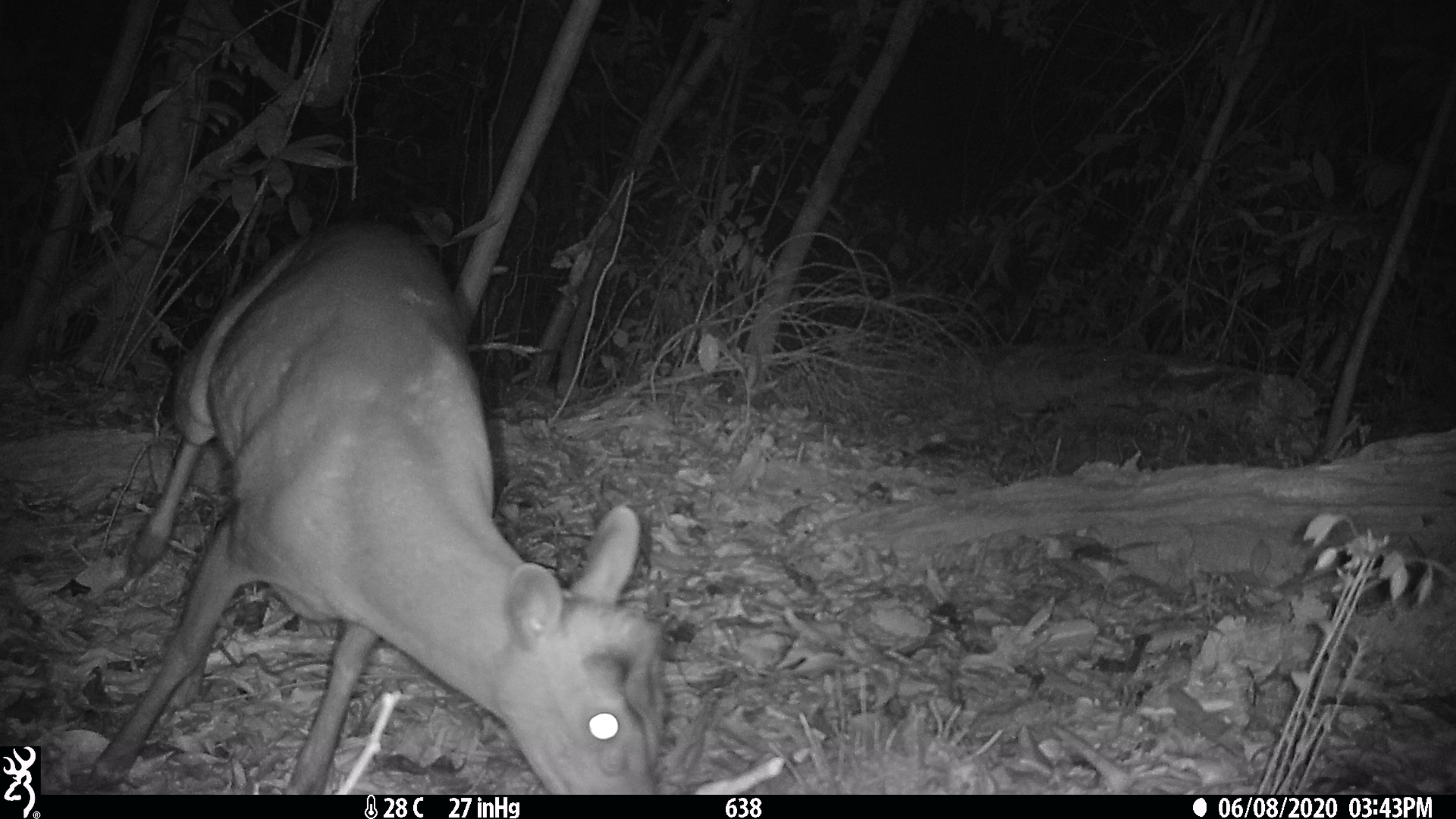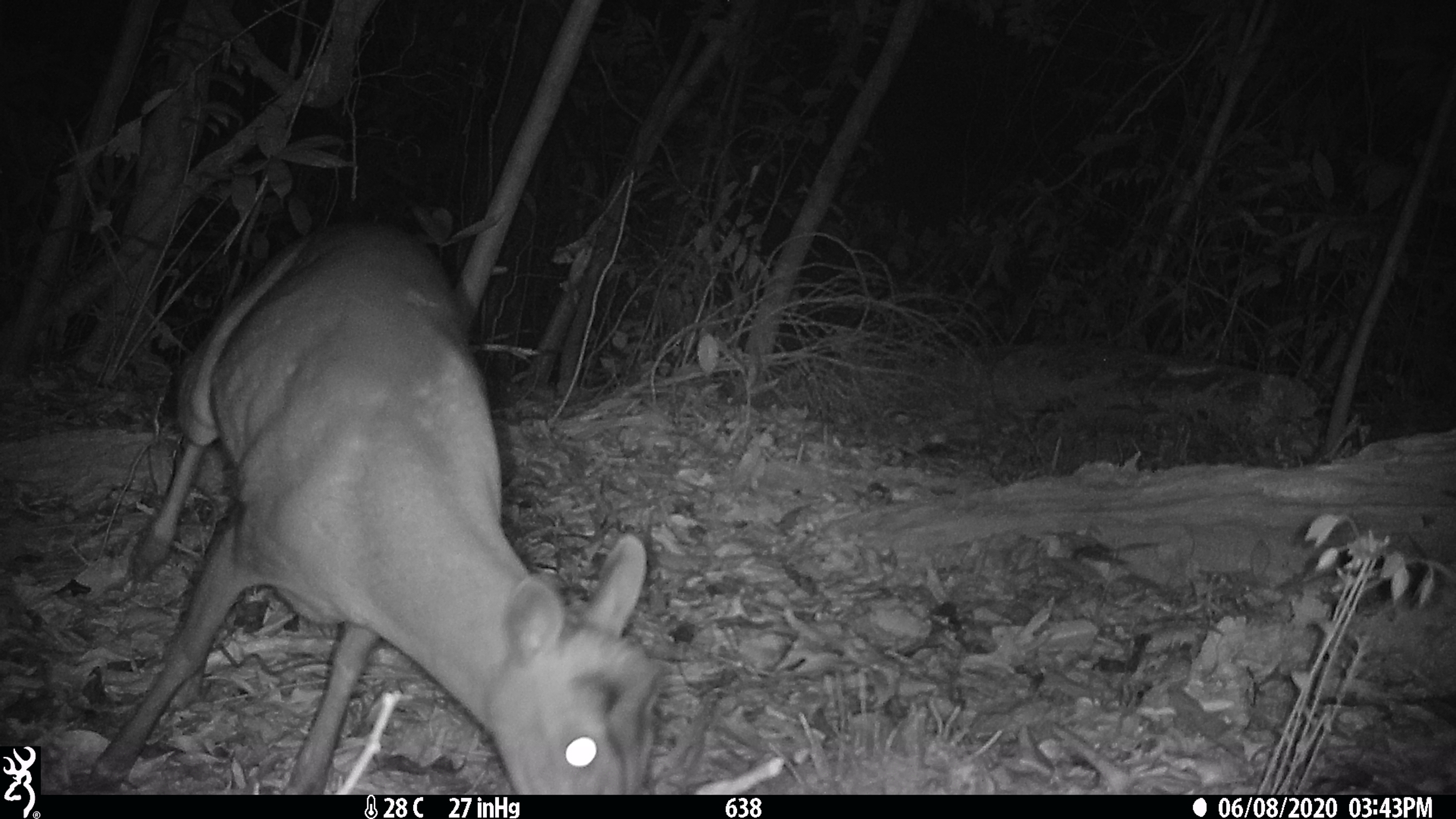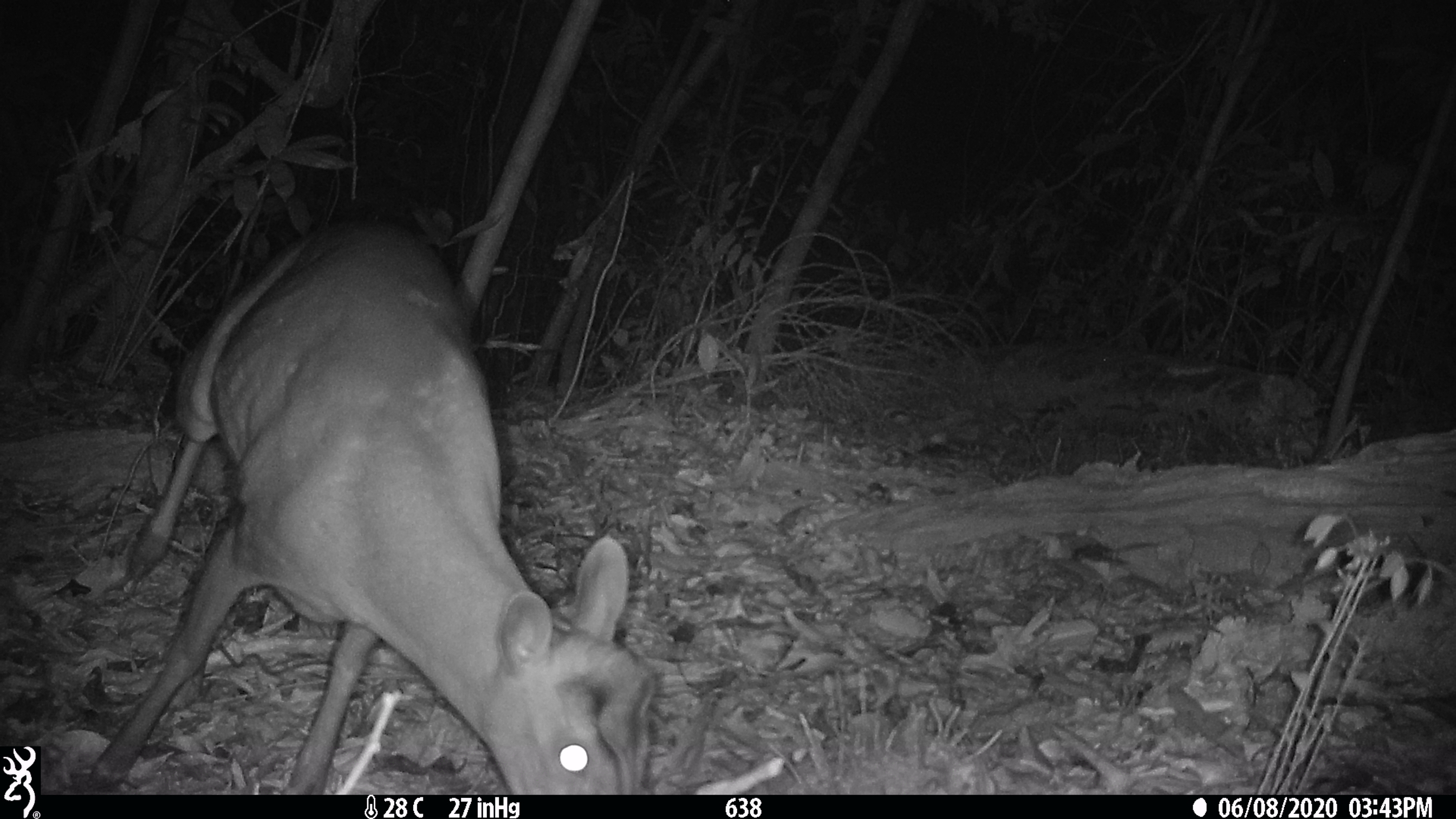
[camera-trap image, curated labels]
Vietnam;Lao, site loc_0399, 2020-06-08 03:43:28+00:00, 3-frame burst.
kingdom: Animalia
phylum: Chordata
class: Mammalia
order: Artiodactyla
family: Cervidae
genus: Muntiacus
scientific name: Muntiacus rooseveltorum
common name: roosevelt's muntjac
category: roosevelts muntjac group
Roosevelts muntjac group (roosevelt's muntjac) (Muntiacus rooseveltorum). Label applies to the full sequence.